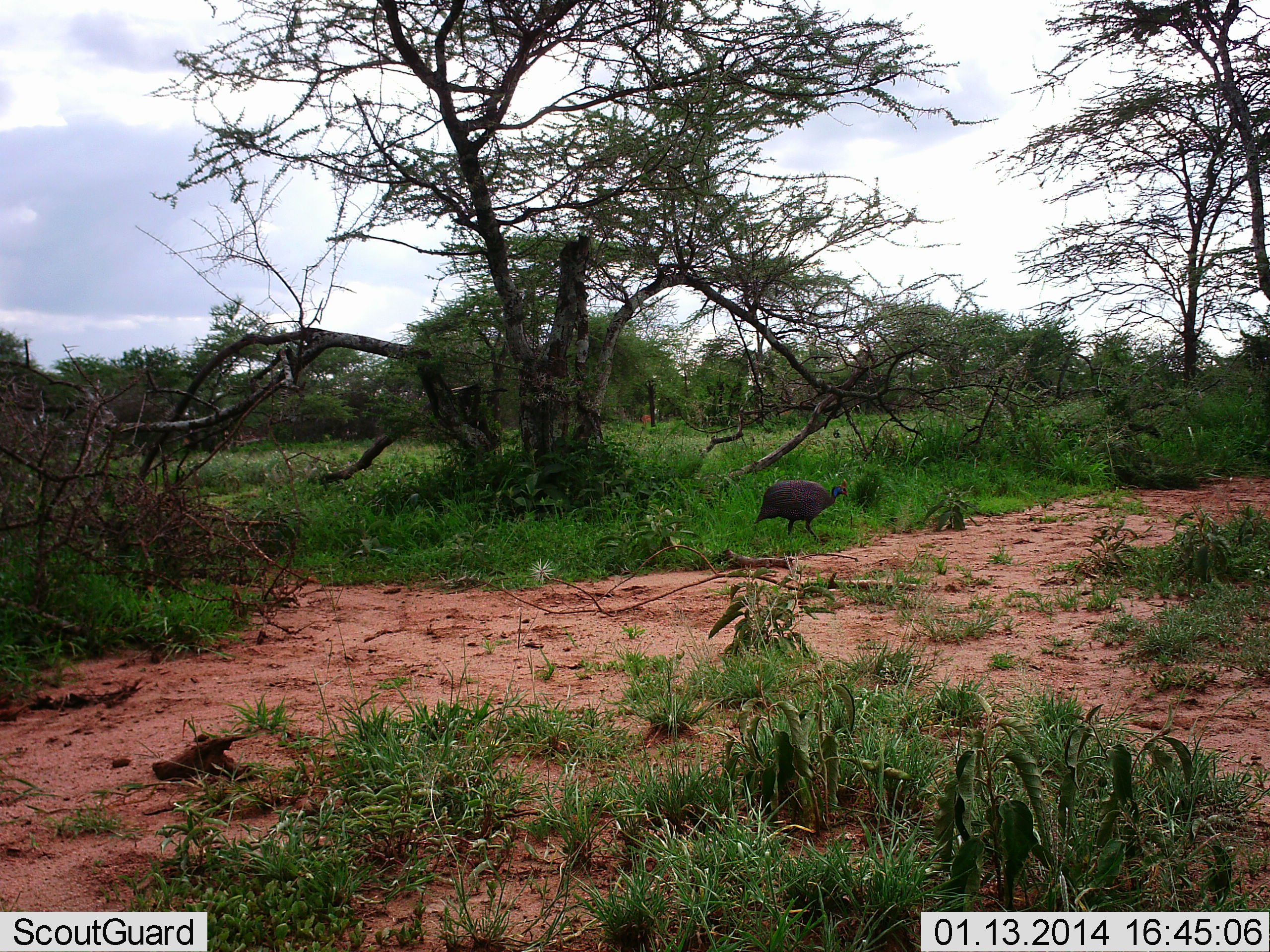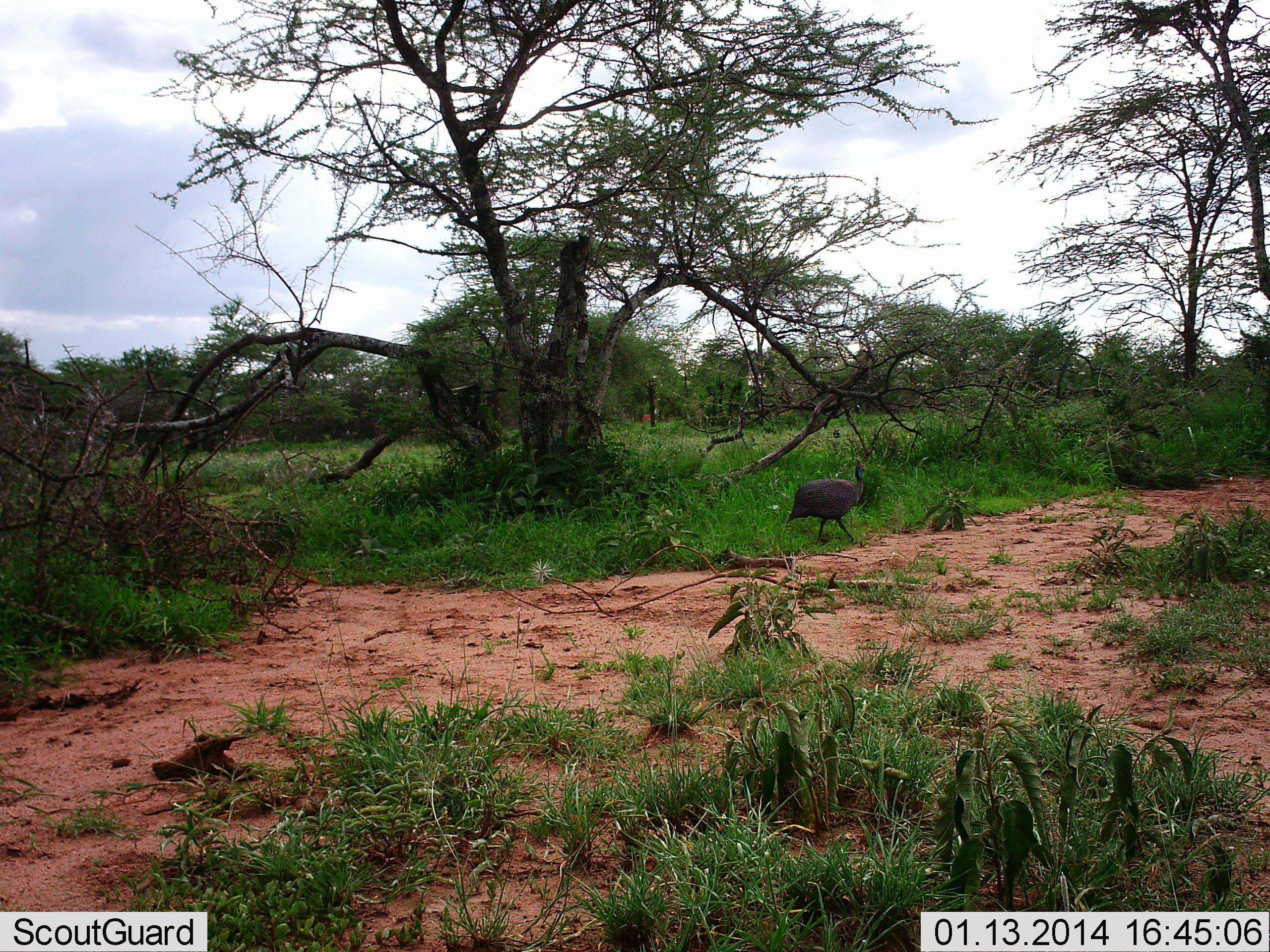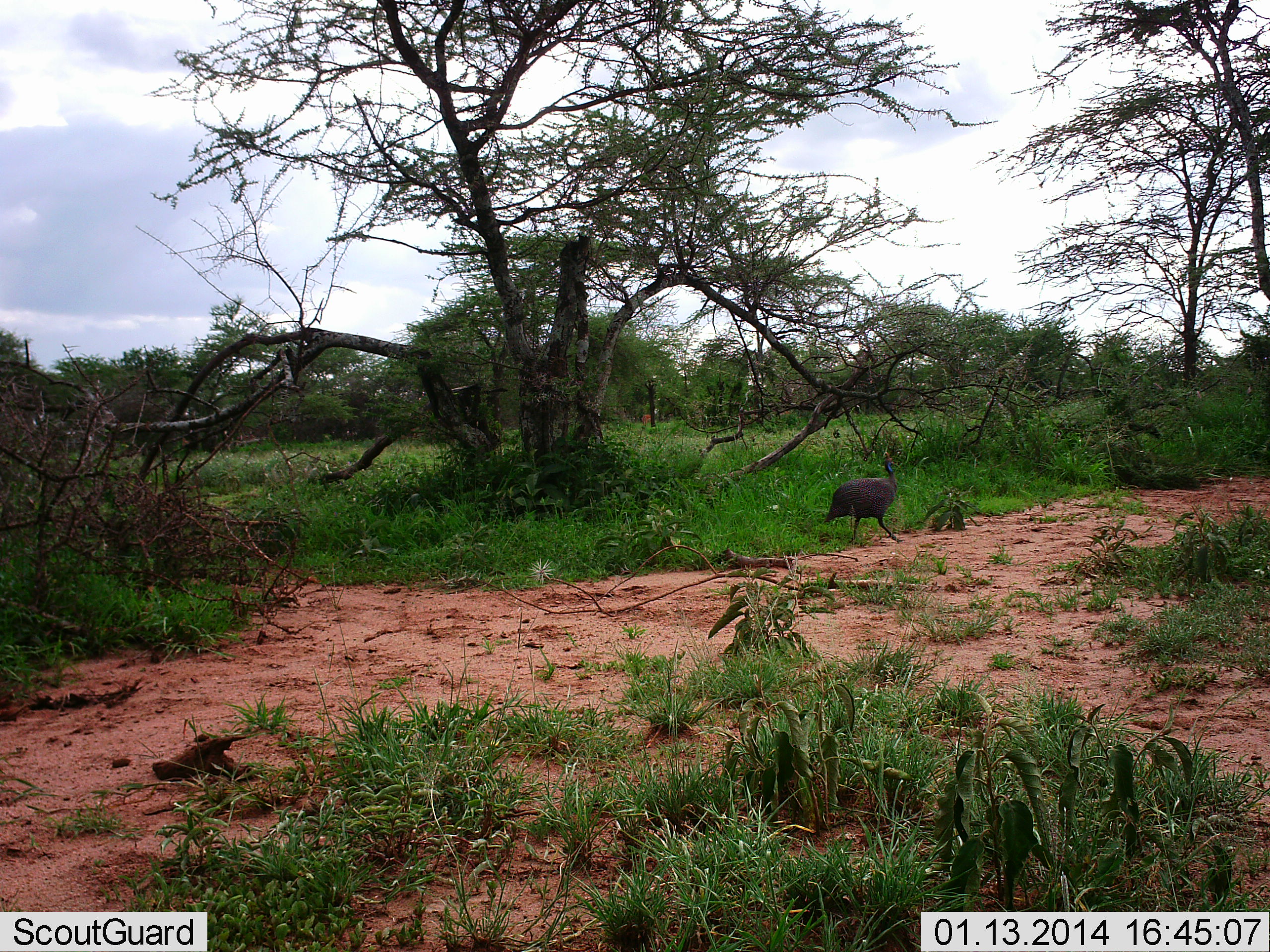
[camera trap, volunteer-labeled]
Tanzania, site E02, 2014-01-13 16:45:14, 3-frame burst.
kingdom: Animalia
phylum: Chordata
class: Aves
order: Galliformes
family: Numididae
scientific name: Numididae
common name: guinea fowl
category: guineafowl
Guineafowl (guinea fowl) (Numididae), count 1. Behavior (volunteer vote fractions): standing 0%, resting 0%, moving 100%, interacting 0%. Young present (vote fraction): 0%. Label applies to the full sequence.